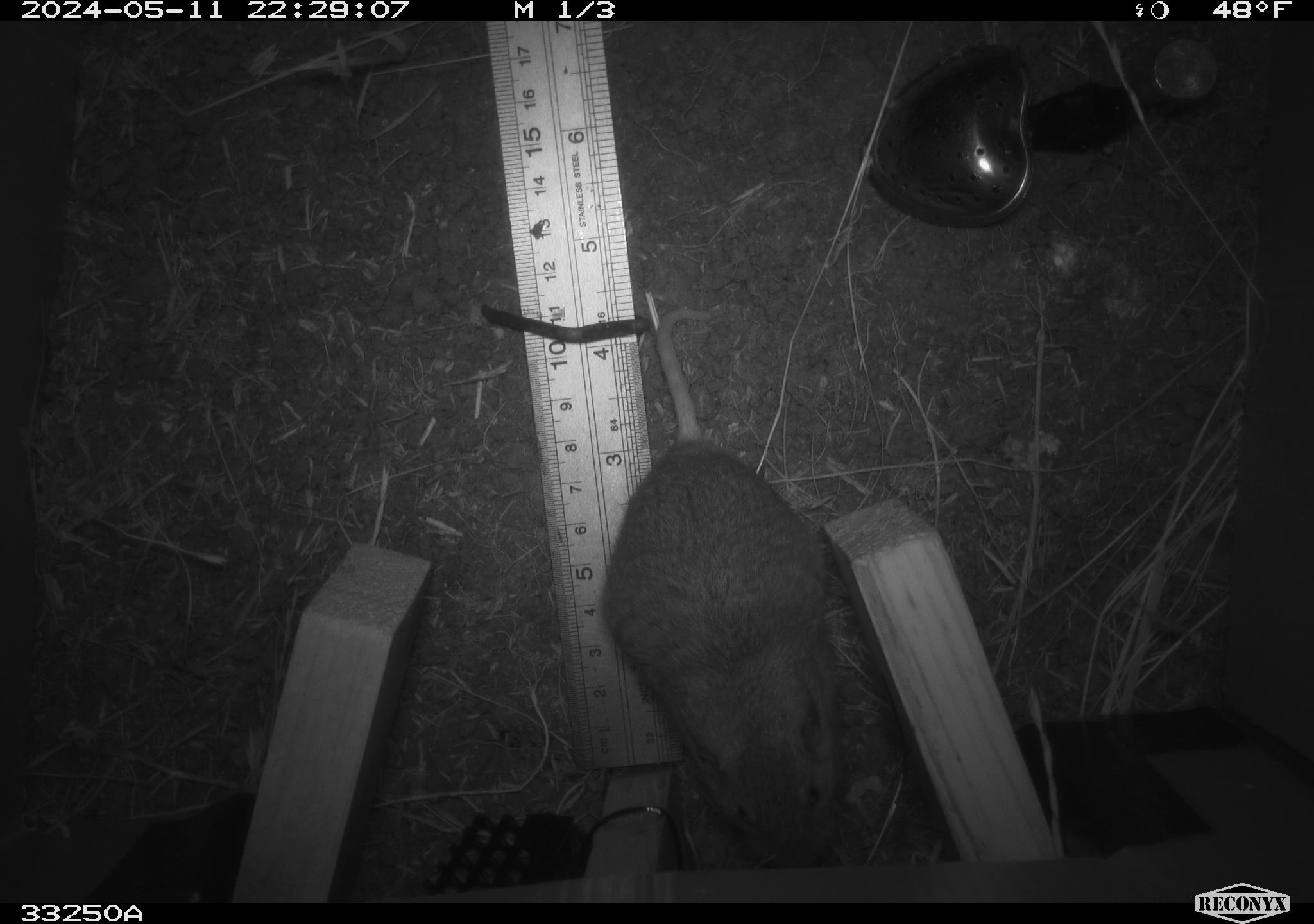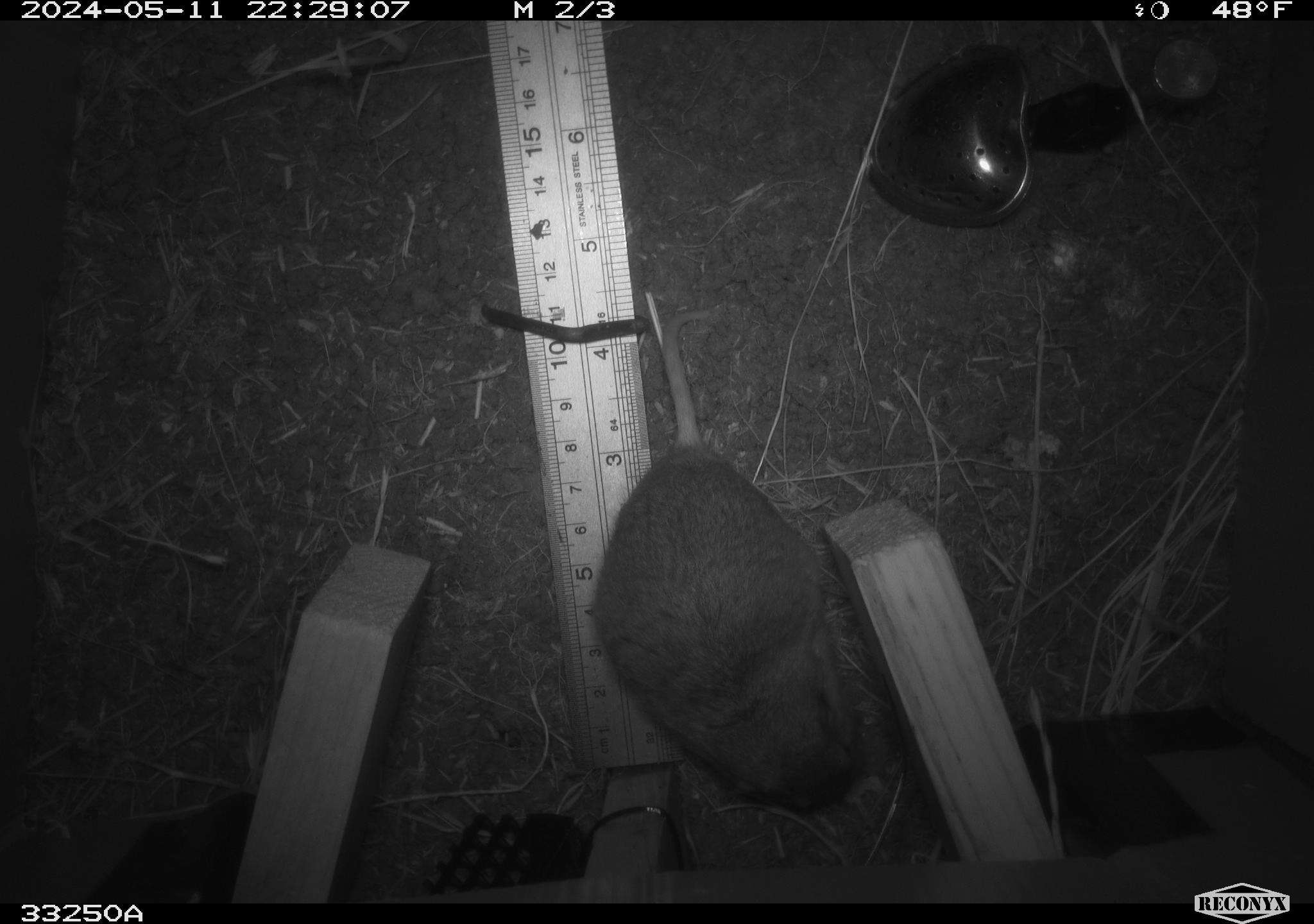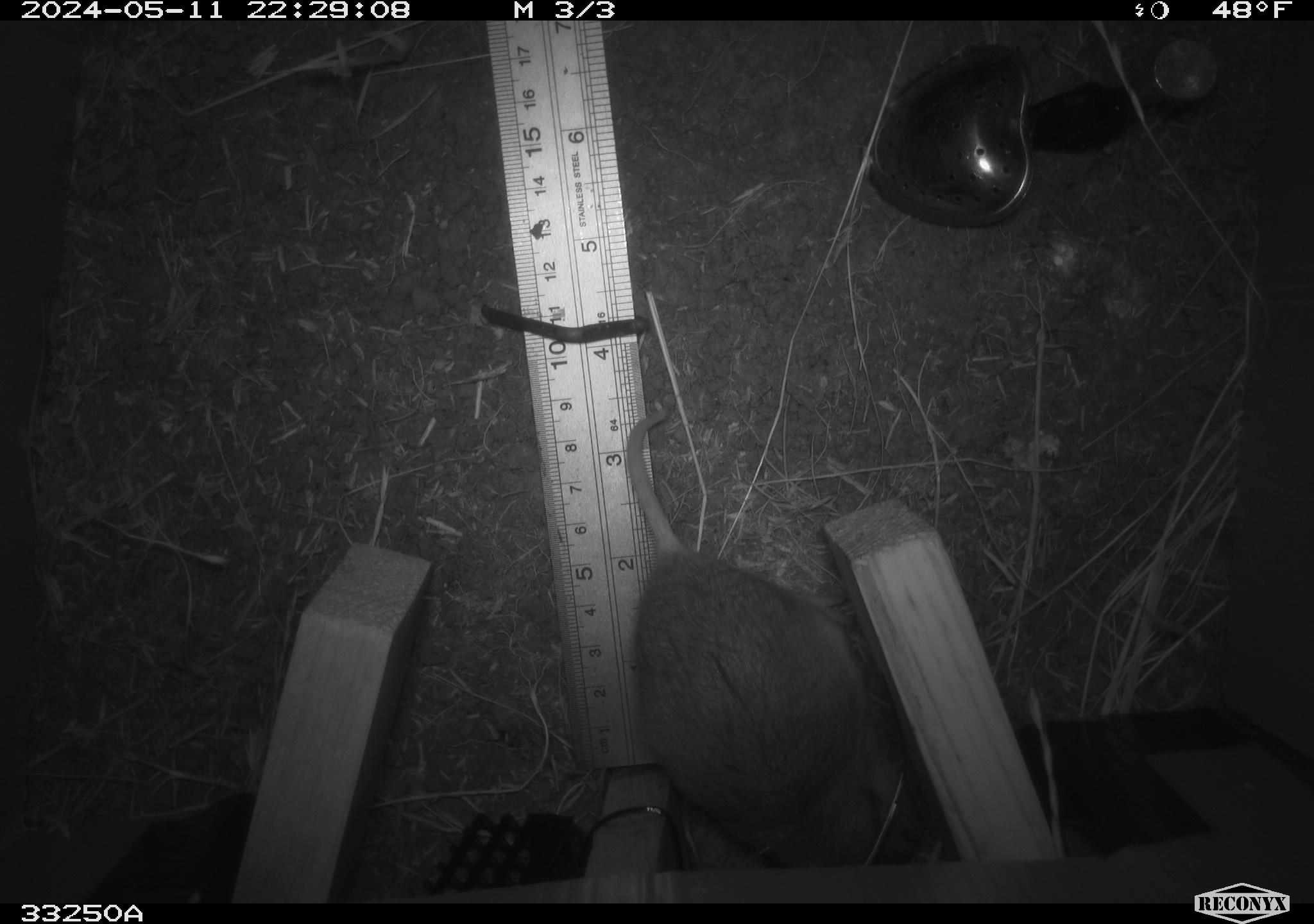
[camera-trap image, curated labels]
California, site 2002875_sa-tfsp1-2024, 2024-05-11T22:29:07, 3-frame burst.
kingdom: Animalia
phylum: Chordata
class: Mammalia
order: Rodentia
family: Geomyidae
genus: Thomomys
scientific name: Thomomys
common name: smooth-toothed pocket gophers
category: thomomys species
Thomomys species (smooth-toothed pocket gophers) (Thomomys).